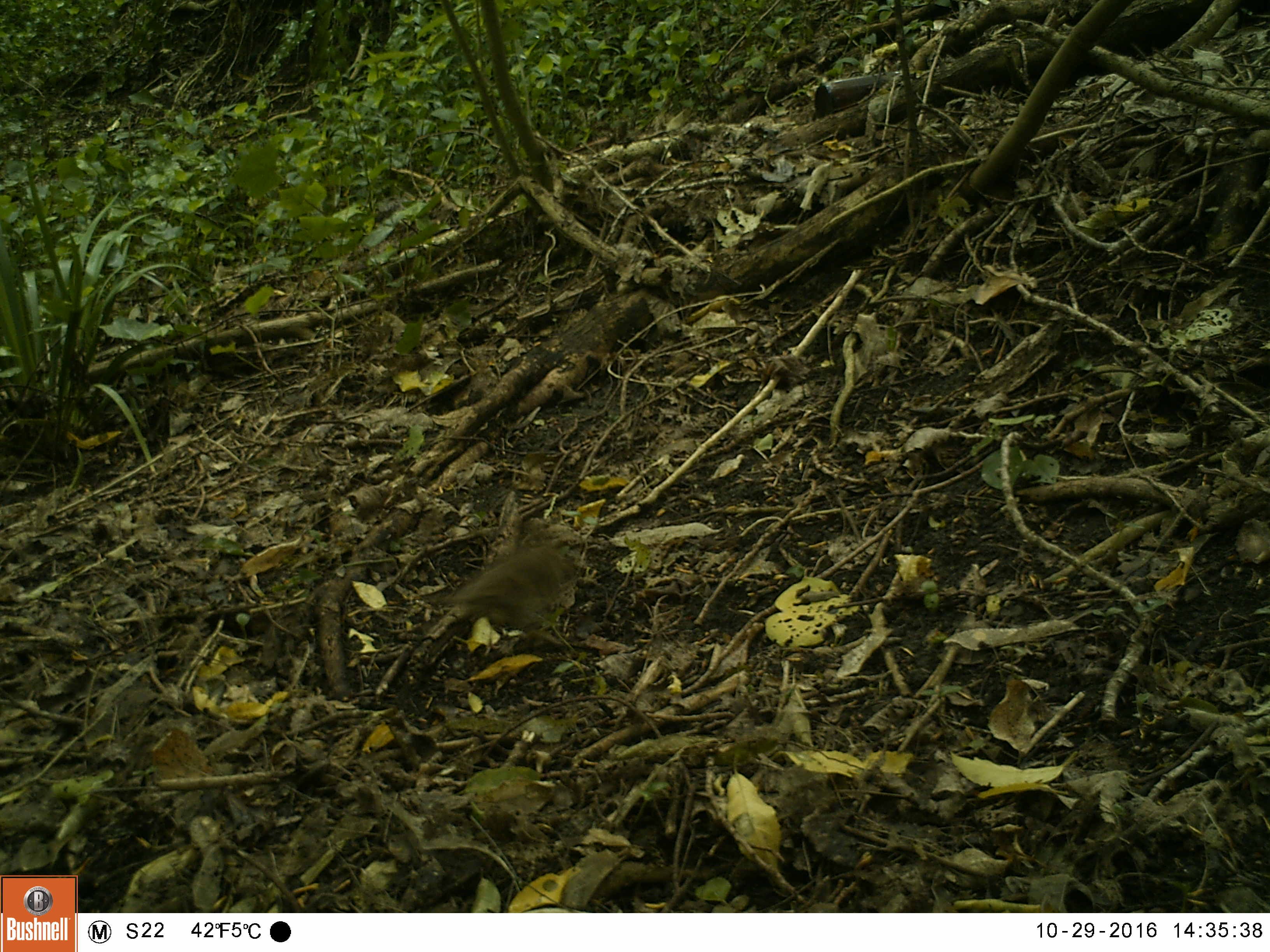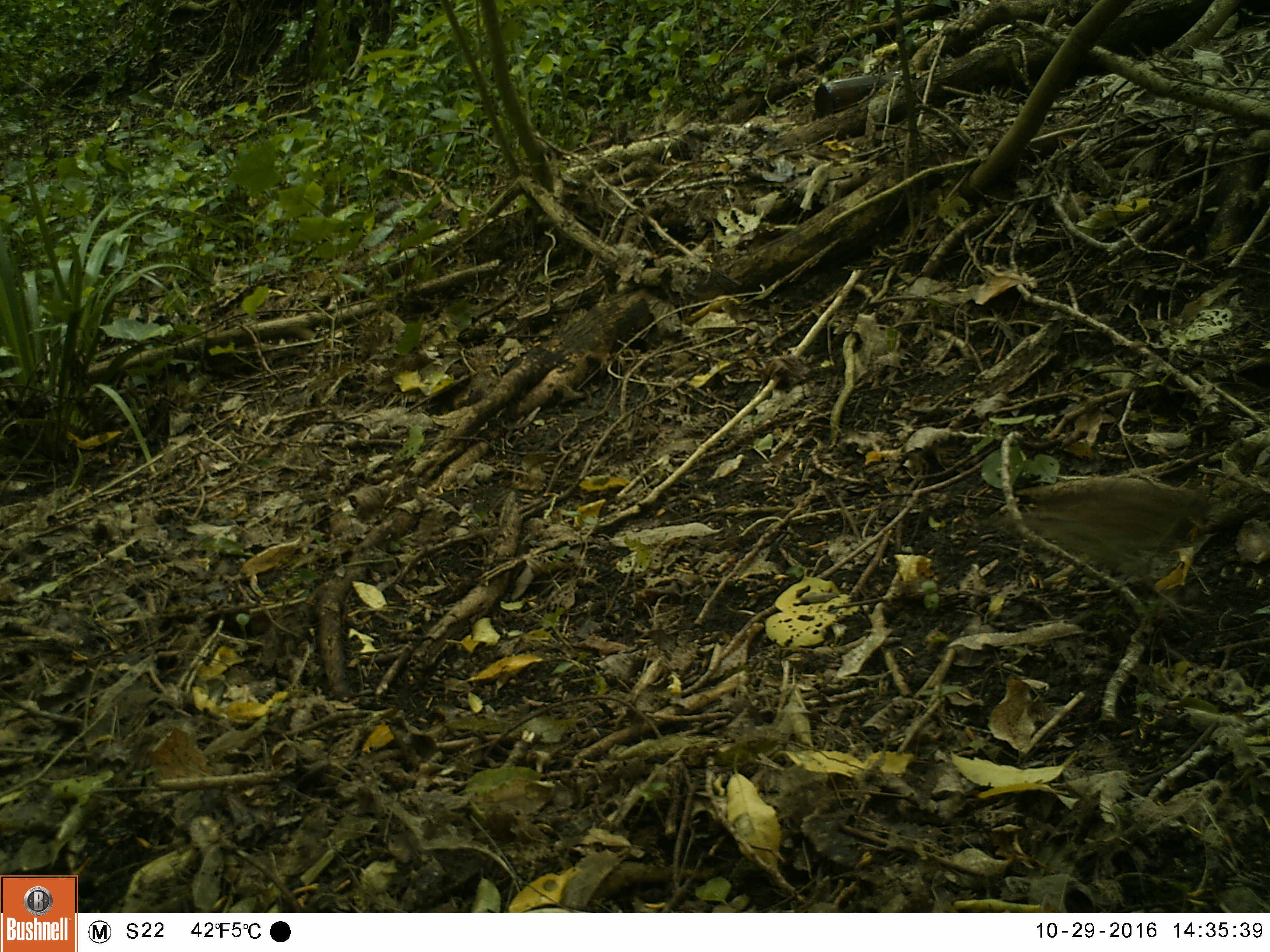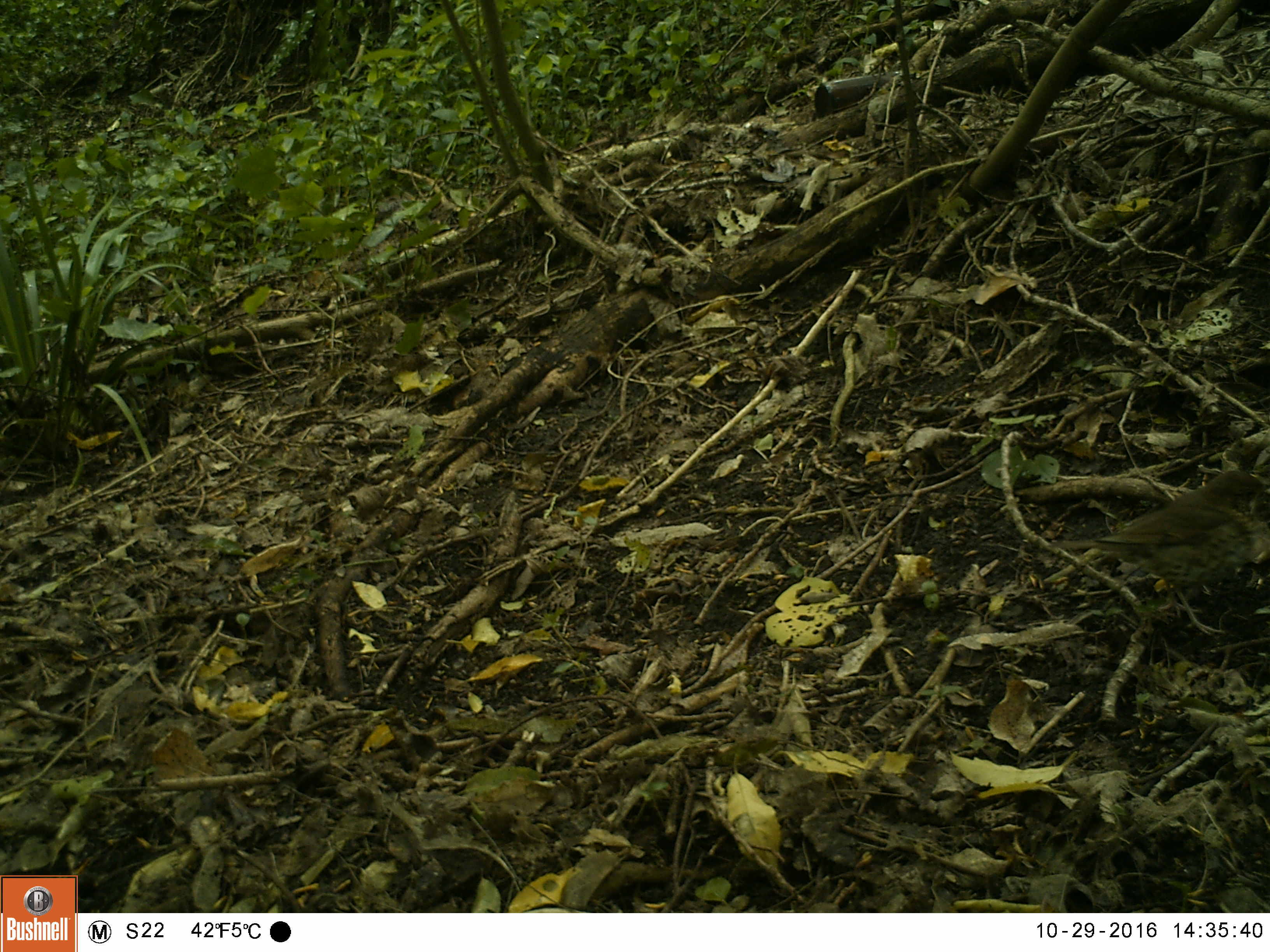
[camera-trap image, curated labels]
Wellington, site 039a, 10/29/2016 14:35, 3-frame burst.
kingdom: Animalia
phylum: Chordata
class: Aves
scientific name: Aves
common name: bird